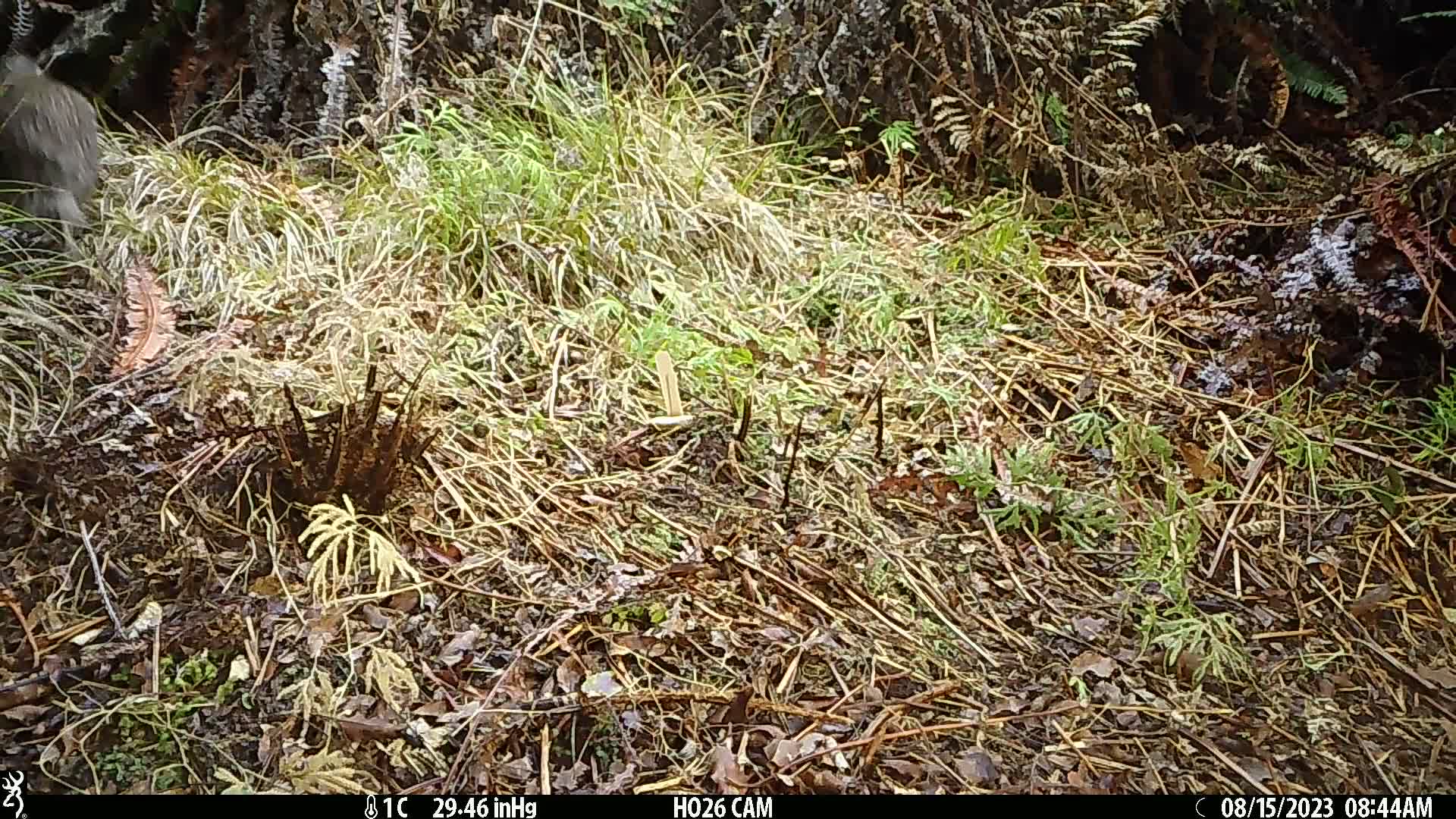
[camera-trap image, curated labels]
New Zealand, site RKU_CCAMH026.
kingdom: Animalia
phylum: Chordata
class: Aves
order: Apterygiformes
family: Apterygidae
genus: Apteryx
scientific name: Apteryx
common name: kiwi